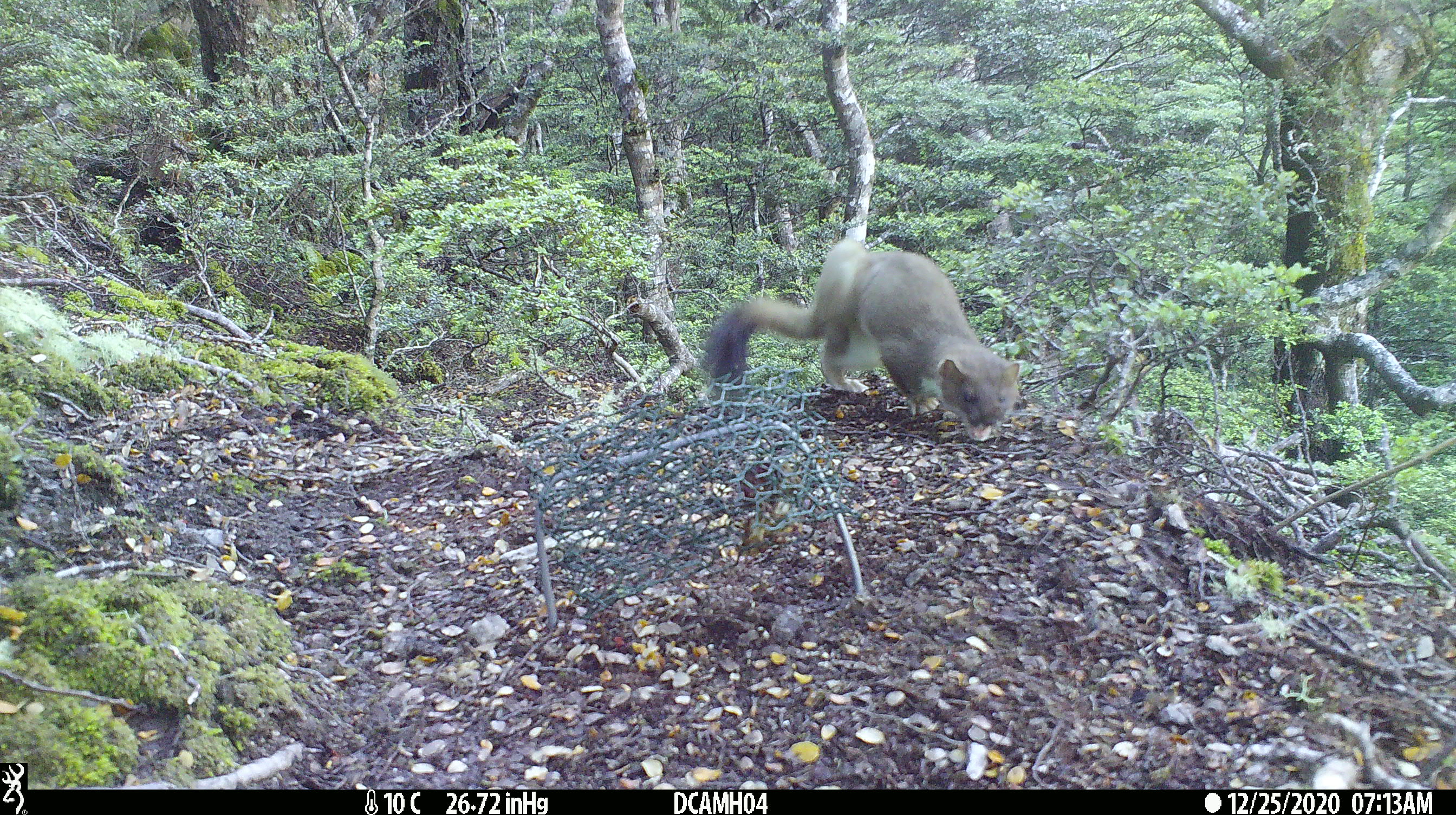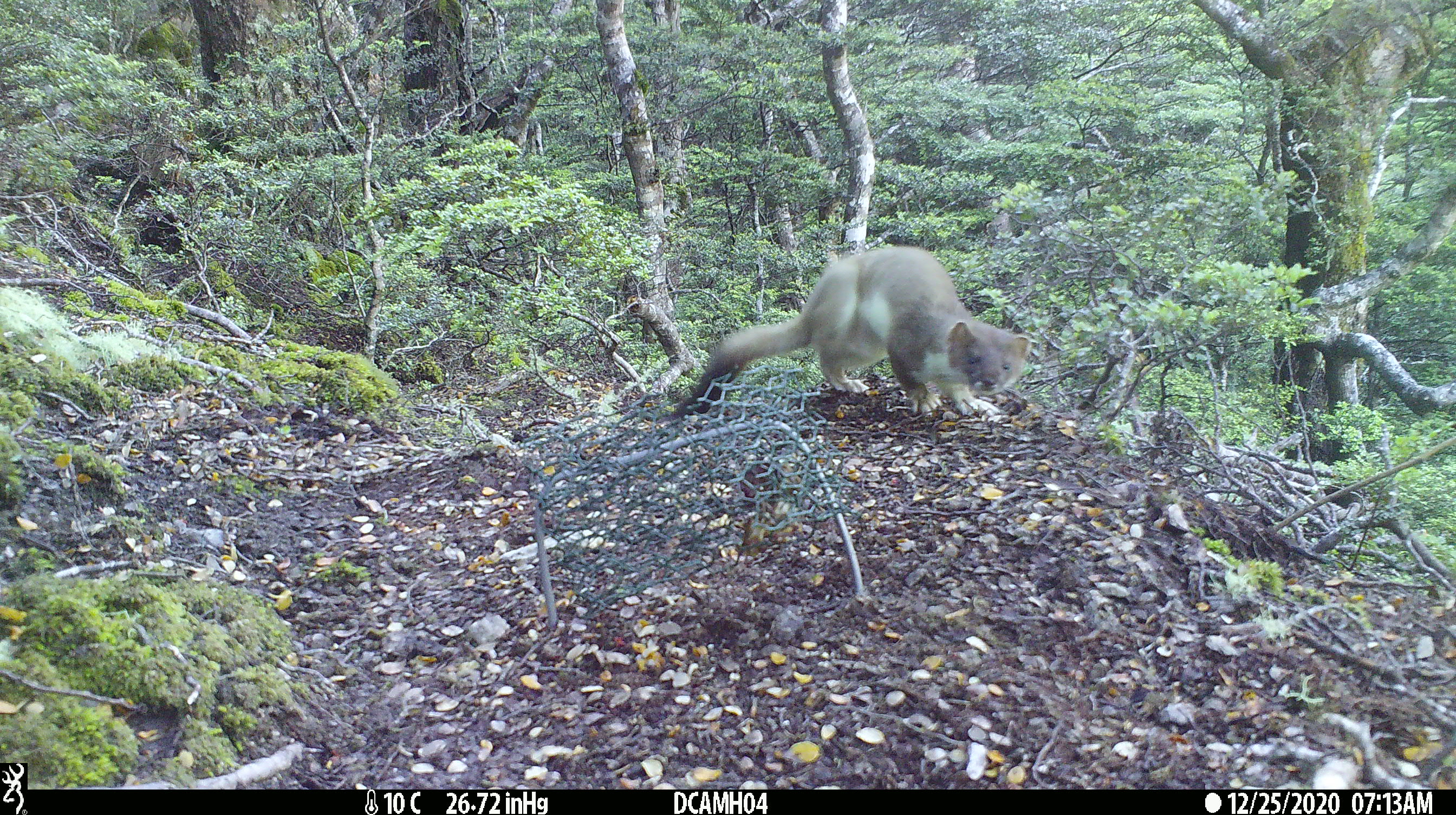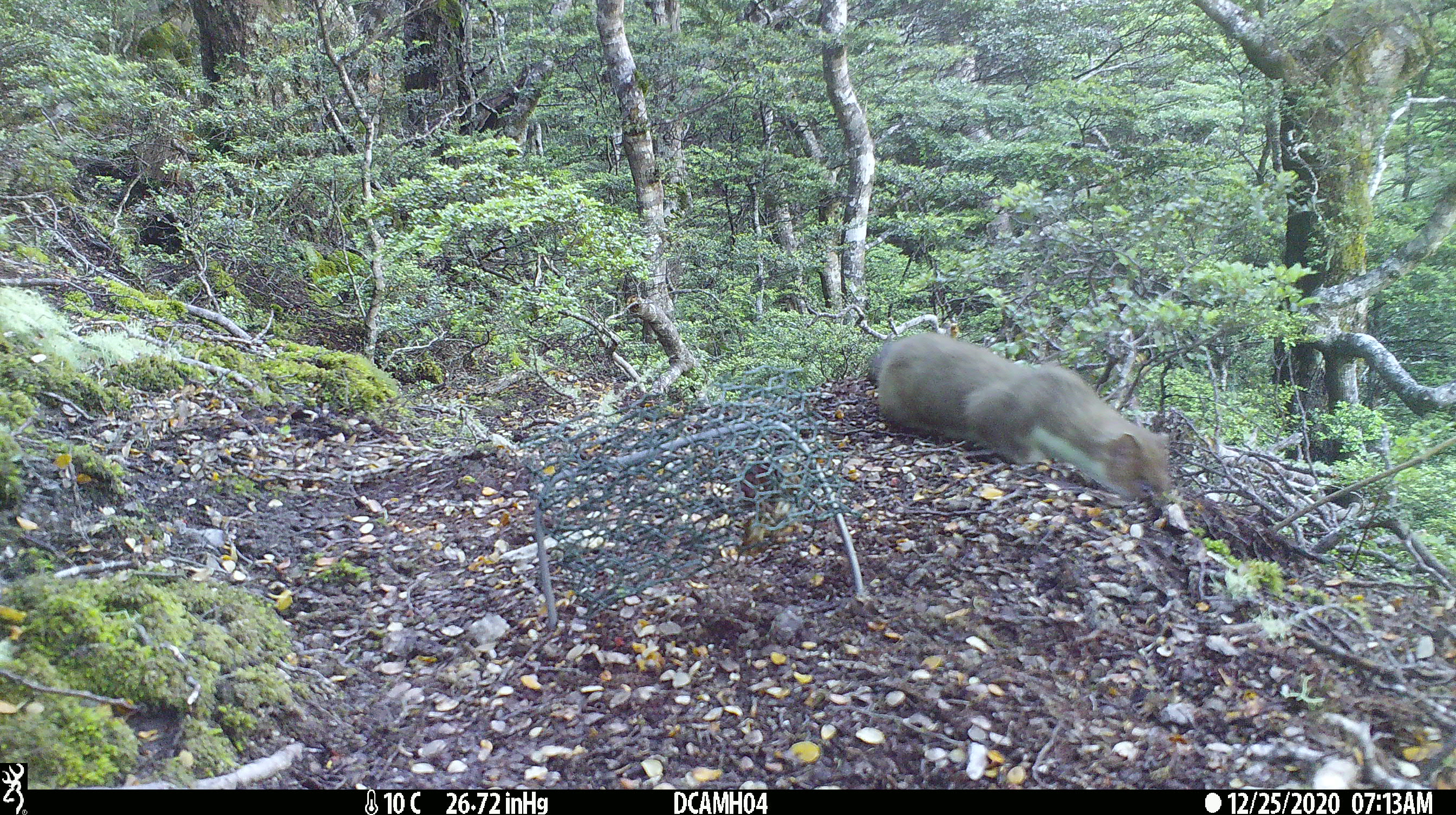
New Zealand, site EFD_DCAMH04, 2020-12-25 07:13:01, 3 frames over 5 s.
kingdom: Animalia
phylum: Chordata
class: Mammalia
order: Carnivora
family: Mustelidae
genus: Mustela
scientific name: Mustela erminea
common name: stoat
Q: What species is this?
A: Stoat (Mustela erminea).